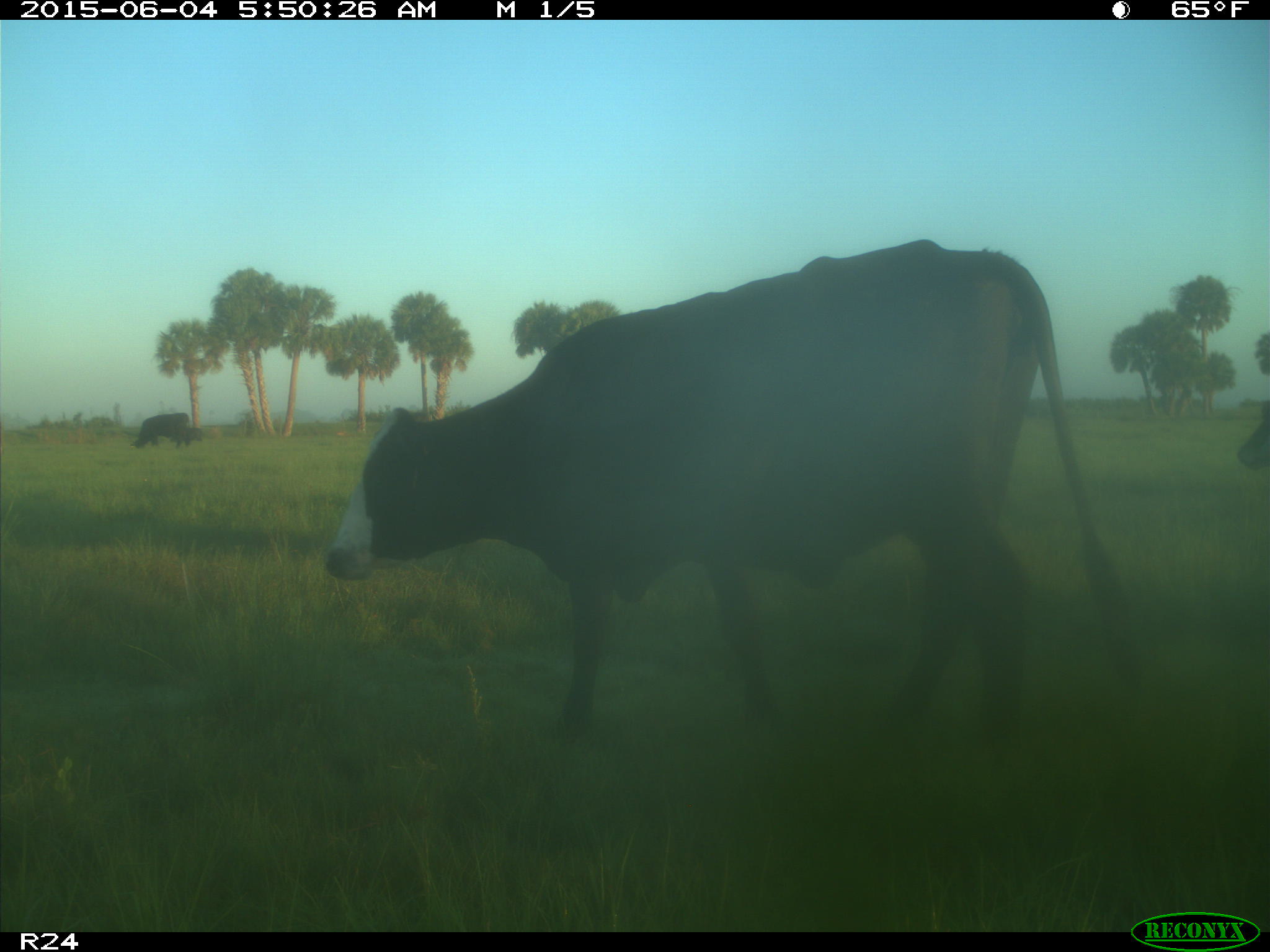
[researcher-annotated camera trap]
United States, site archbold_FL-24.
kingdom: Animalia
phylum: Chordata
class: Mammalia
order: Artiodactyla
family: Bovidae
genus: Bos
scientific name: Bos taurus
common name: domestic cow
Bos taurus (domestic cow).